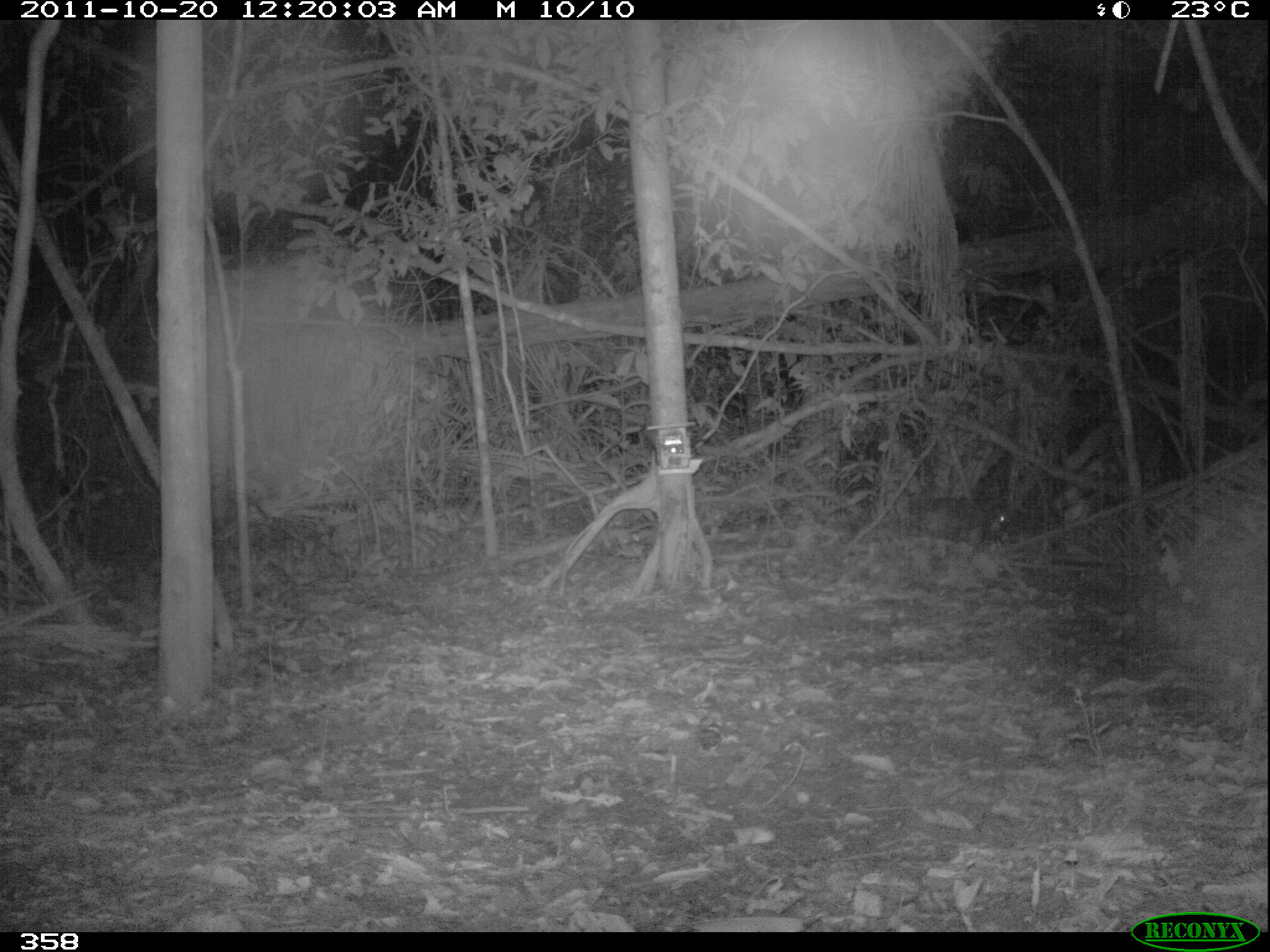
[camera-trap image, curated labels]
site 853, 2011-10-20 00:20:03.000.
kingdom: Animalia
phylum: Chordata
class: Mammalia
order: Rodentia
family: Cuniculidae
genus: Cuniculus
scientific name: Cuniculus paca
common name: spotted paca